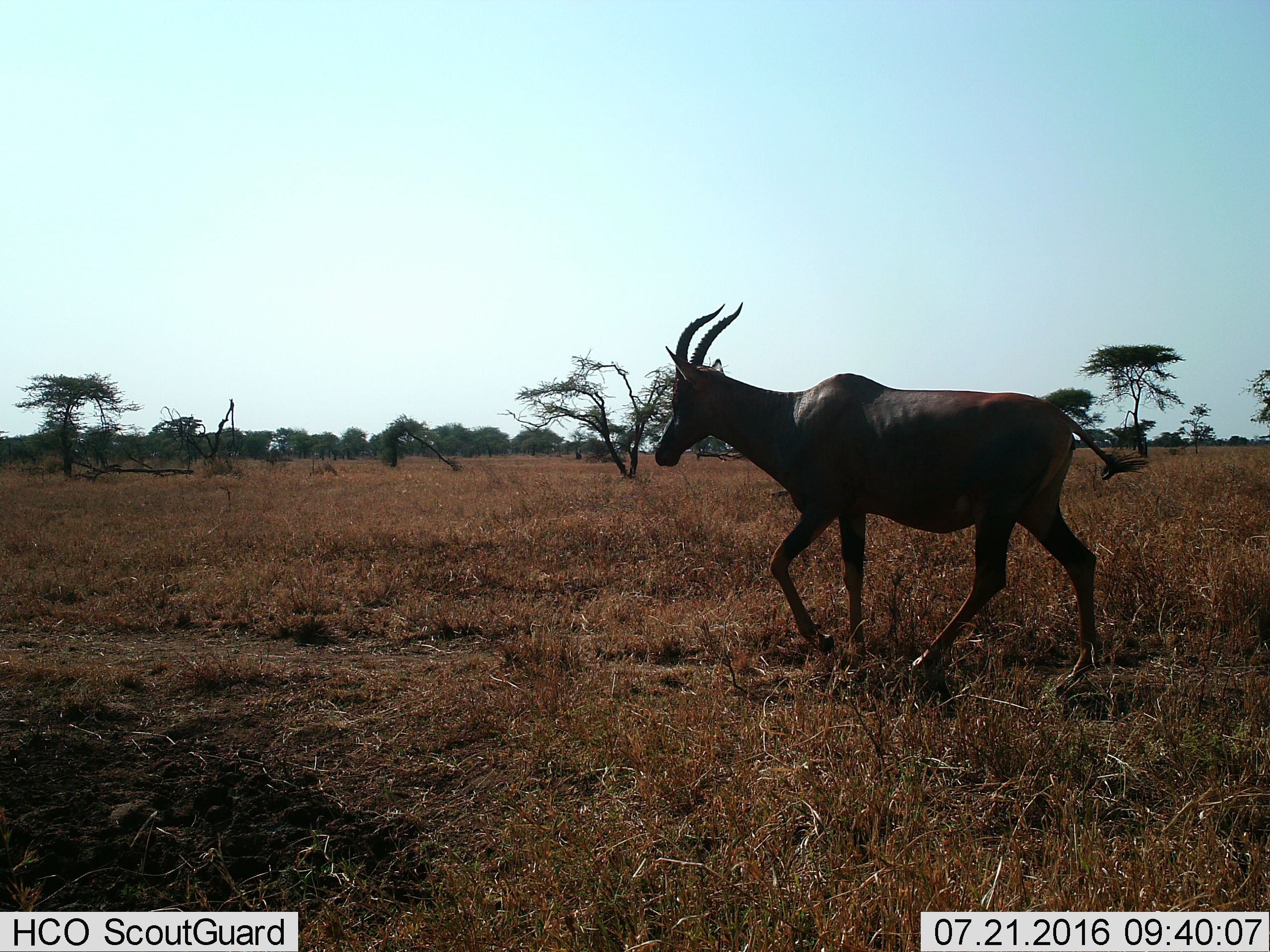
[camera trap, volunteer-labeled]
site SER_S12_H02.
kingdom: Animalia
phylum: Chordata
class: Mammalia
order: Artiodactyla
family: Bovidae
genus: Damaliscus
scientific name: Damaliscus lunatus jimela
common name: topi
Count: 1.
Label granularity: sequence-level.